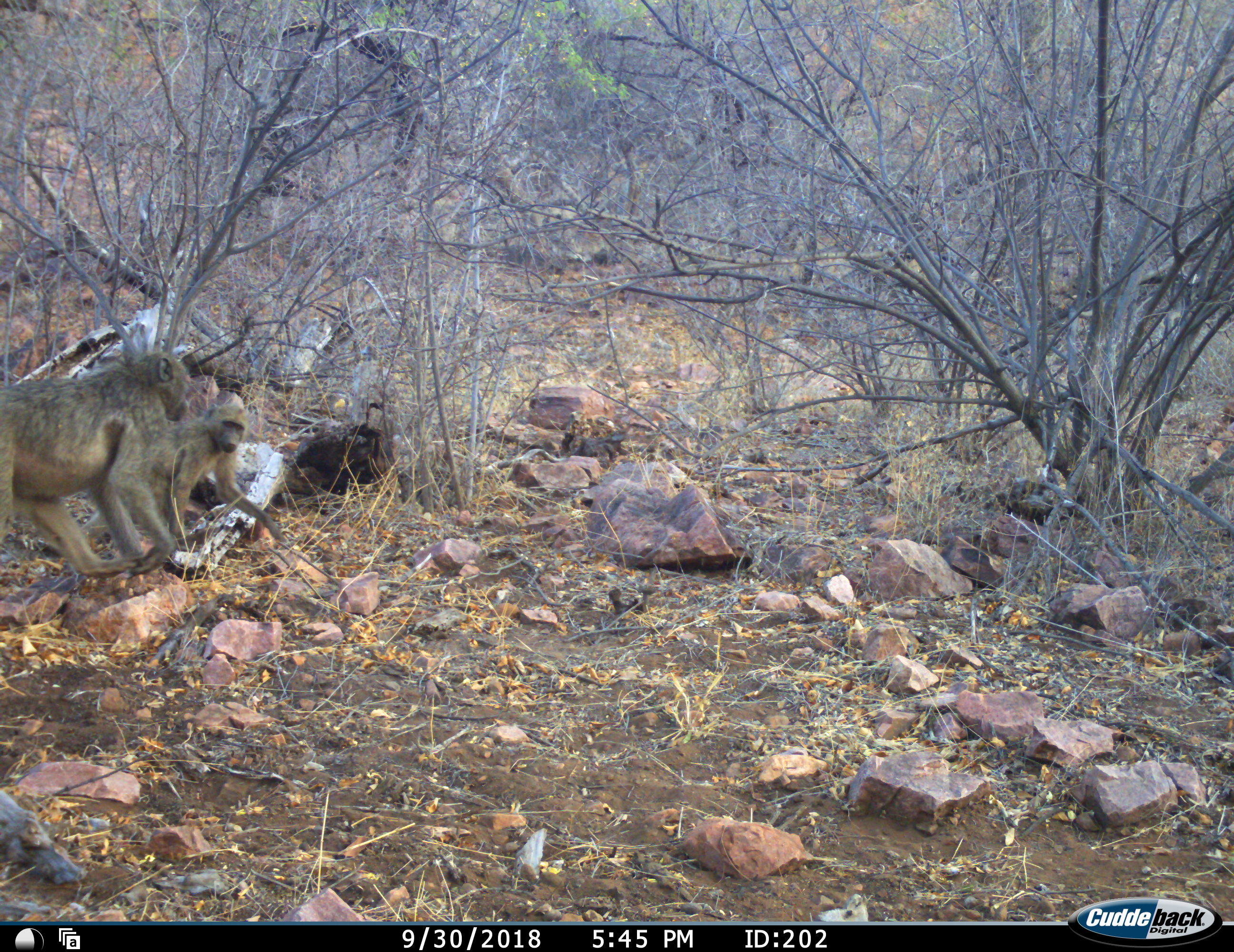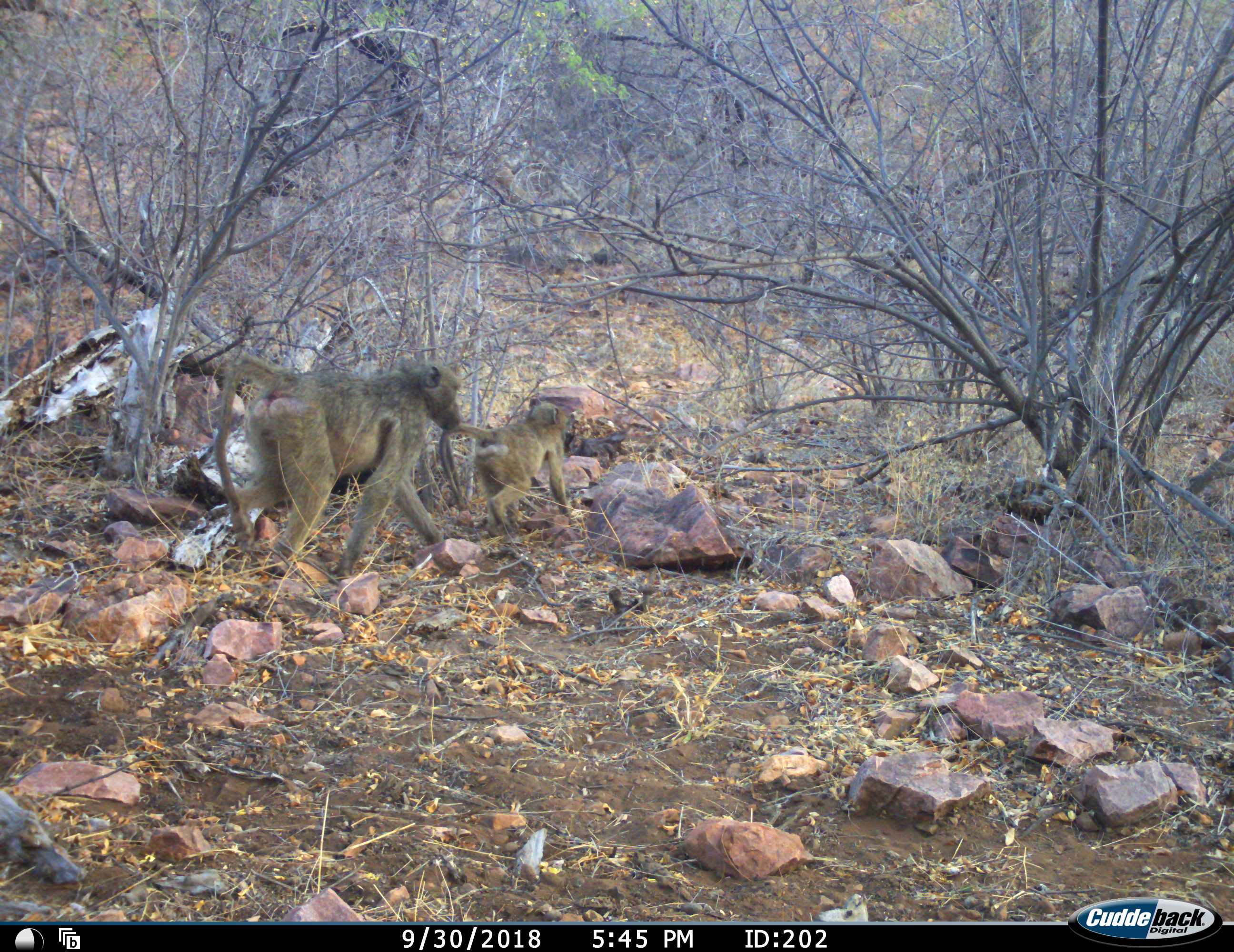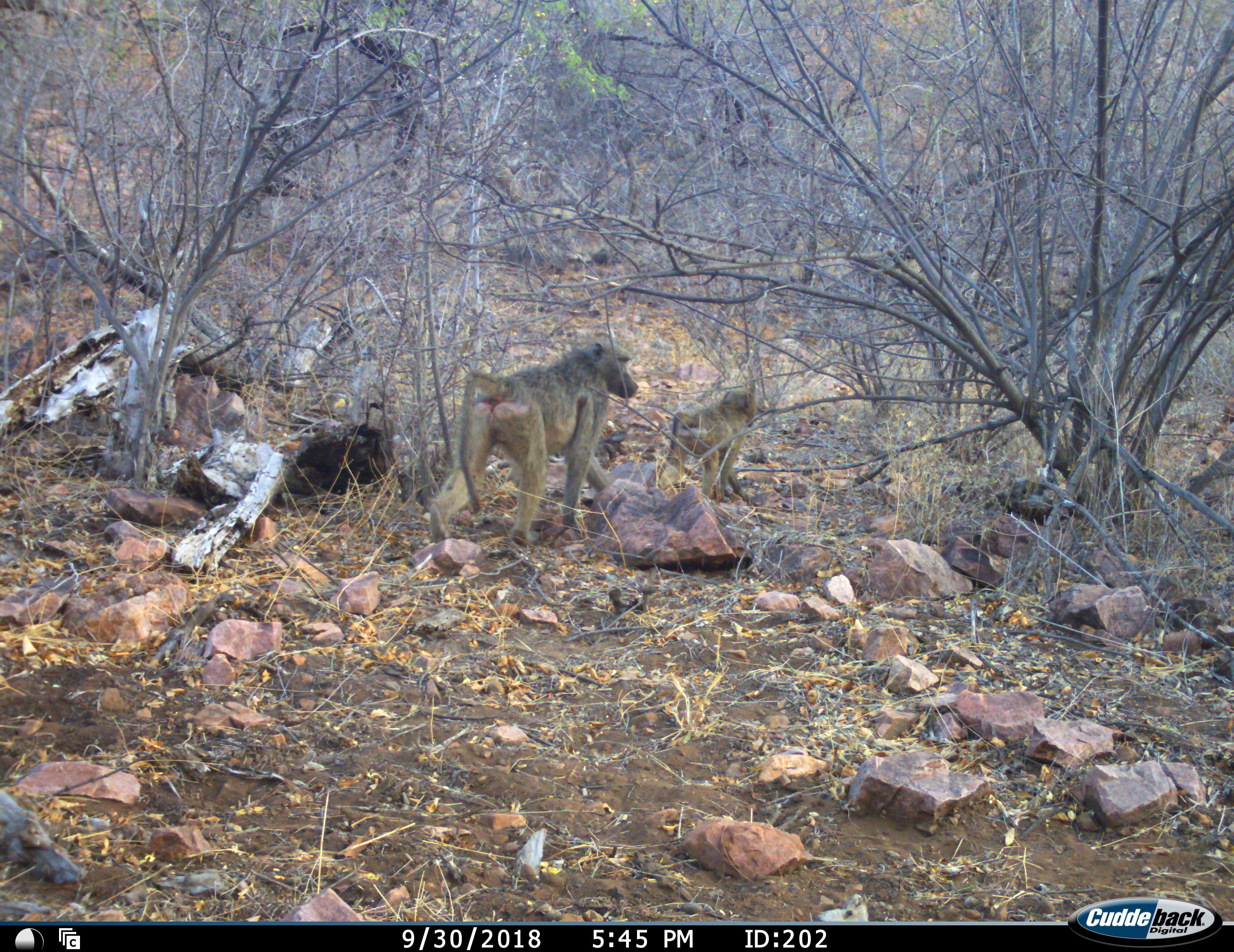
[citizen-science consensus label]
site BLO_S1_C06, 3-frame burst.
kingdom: Animalia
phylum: Chordata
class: Mammalia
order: Primates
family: Cercopithecidae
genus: Papio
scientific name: Papio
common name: baboon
Baboon (Papio), count 2. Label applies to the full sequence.